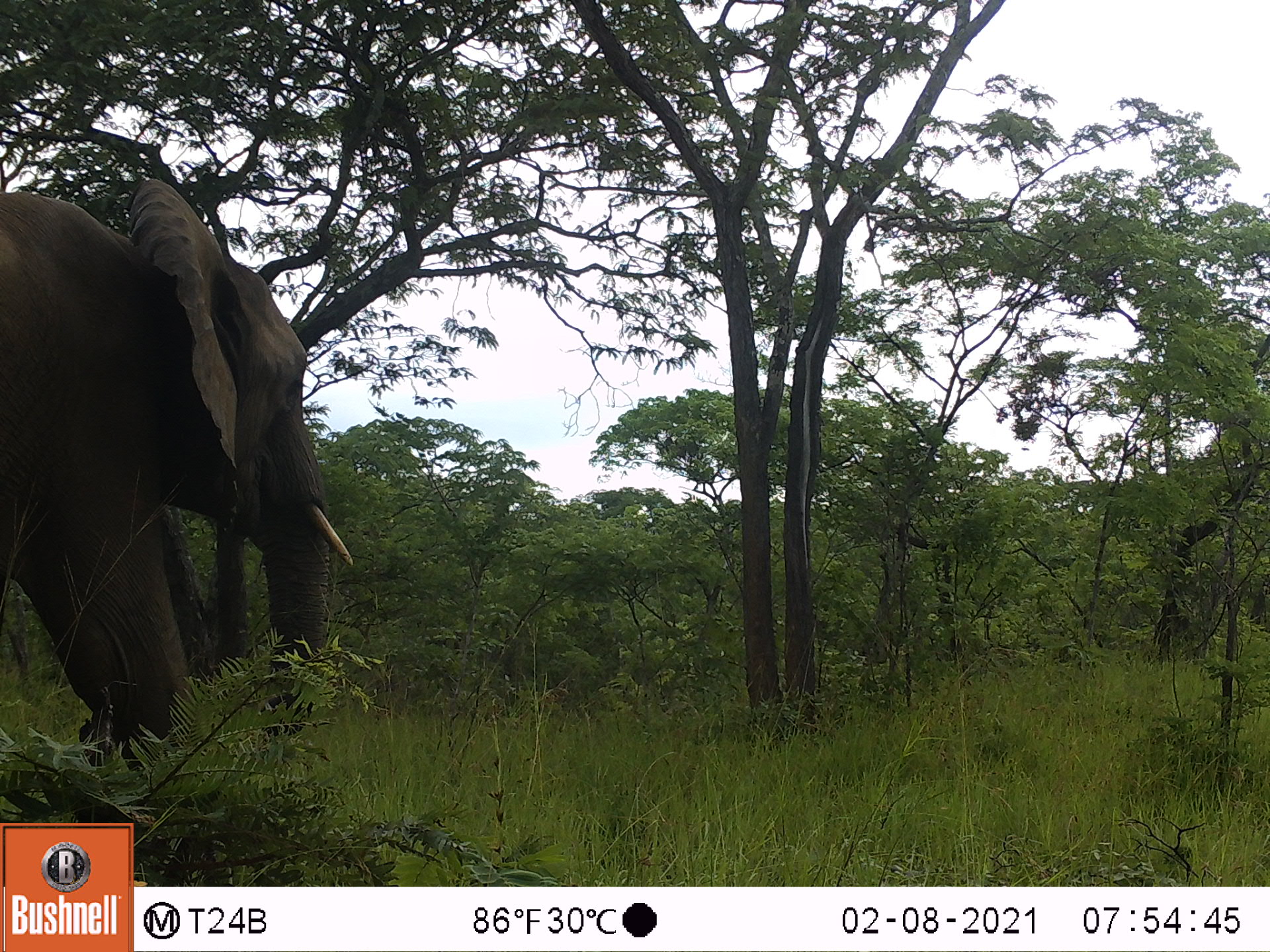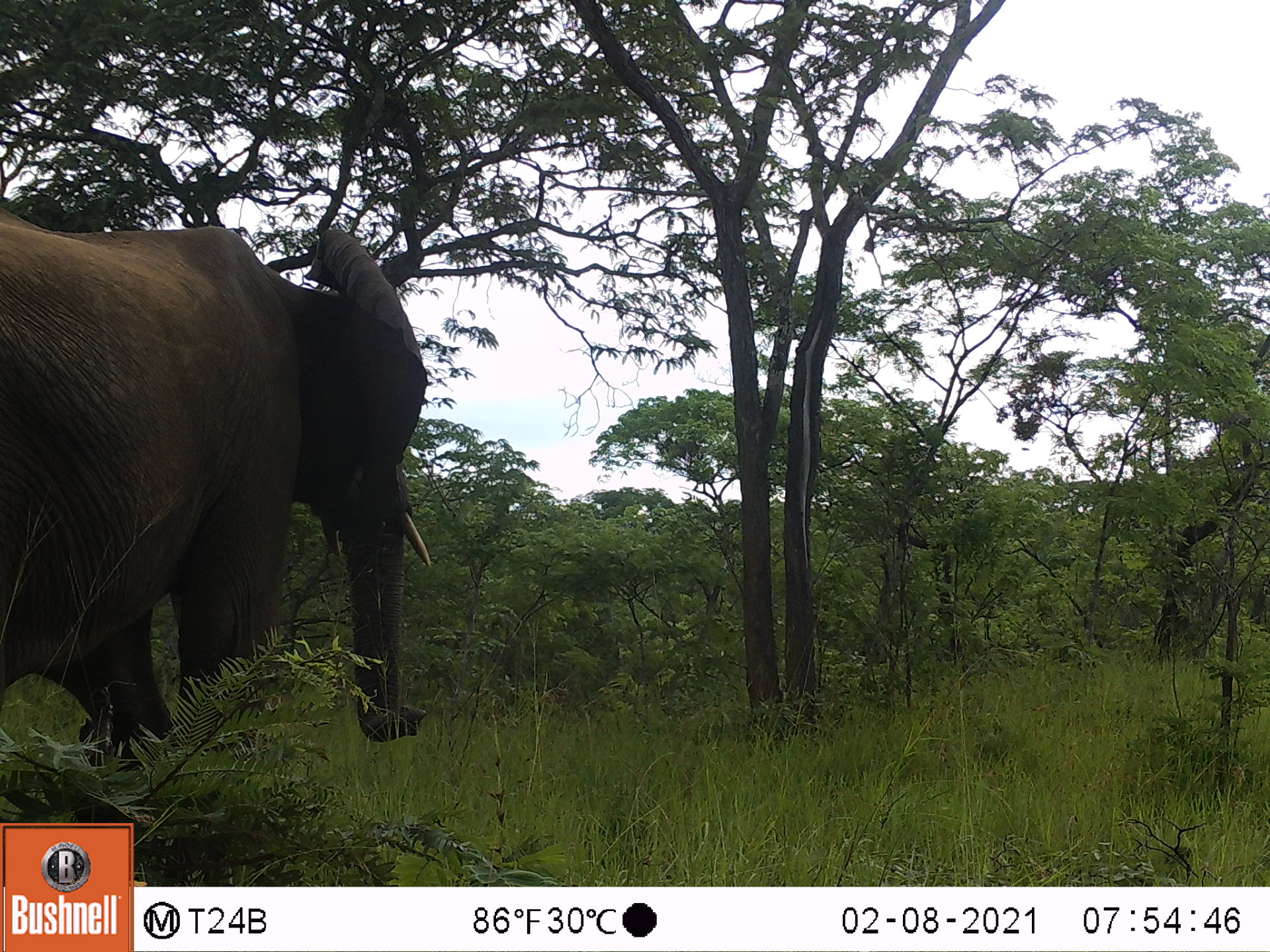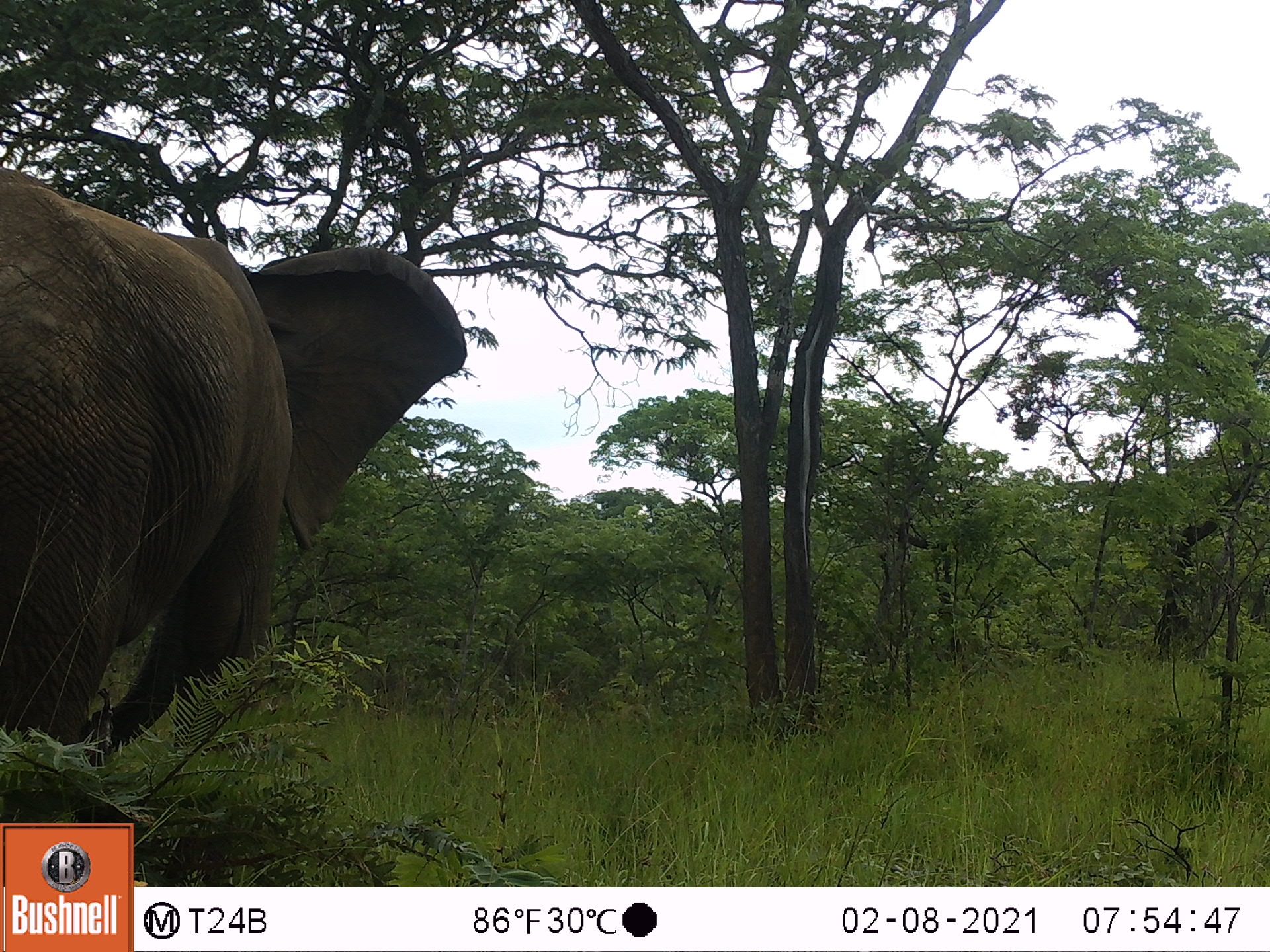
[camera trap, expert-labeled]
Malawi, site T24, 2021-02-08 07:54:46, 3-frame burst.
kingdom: Animalia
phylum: Chordata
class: Mammalia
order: Proboscidea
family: Elephantidae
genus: Loxodonta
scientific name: Loxodonta africana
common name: african savanna elephant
African savanna elephant (Loxodonta africana), count 1.